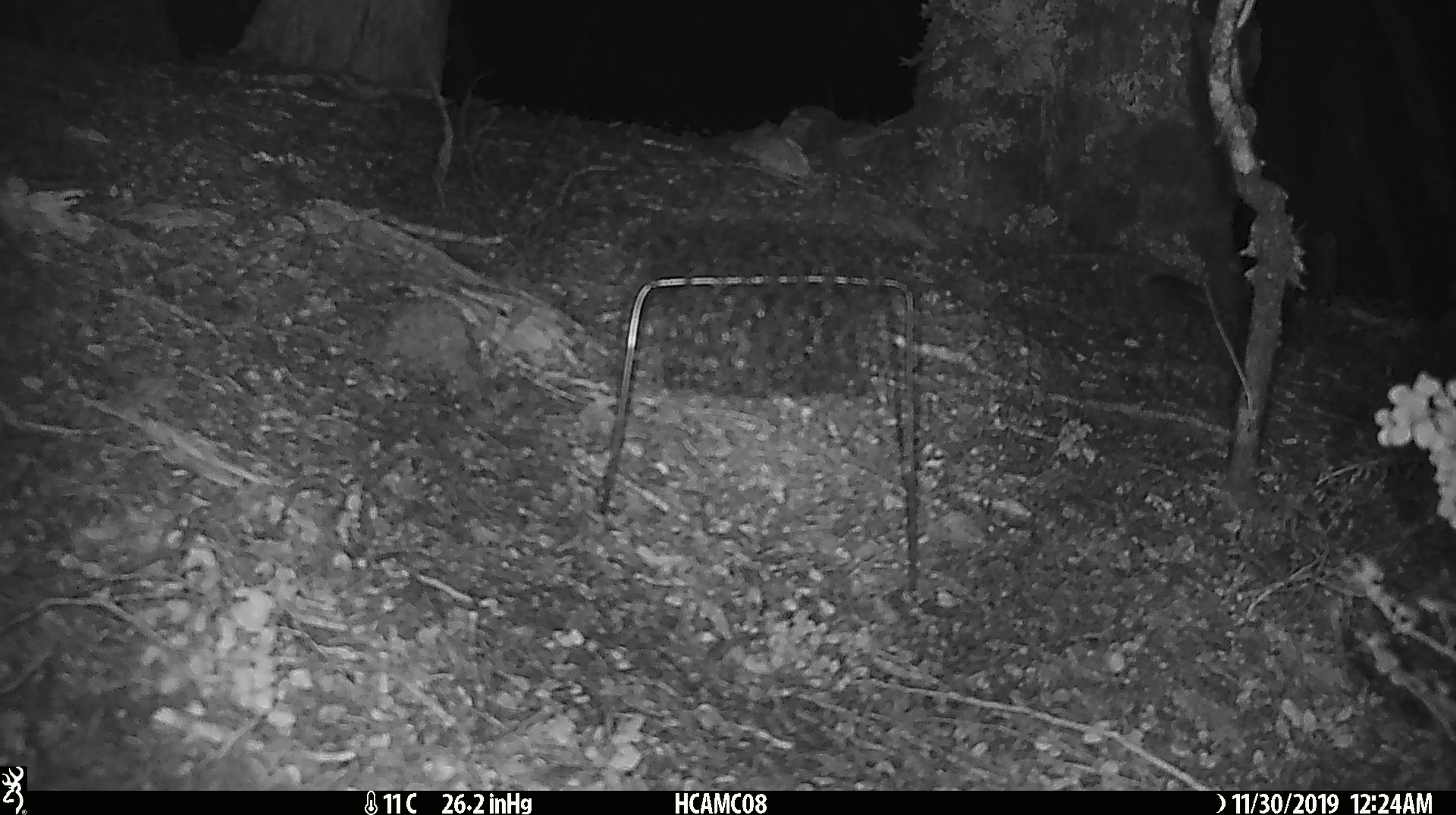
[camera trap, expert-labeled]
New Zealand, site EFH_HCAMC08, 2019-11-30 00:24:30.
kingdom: Animalia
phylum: Chordata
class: Mammalia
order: Rodentia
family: Muridae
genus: Mus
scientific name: Mus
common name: mouse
Mouse (Mus).